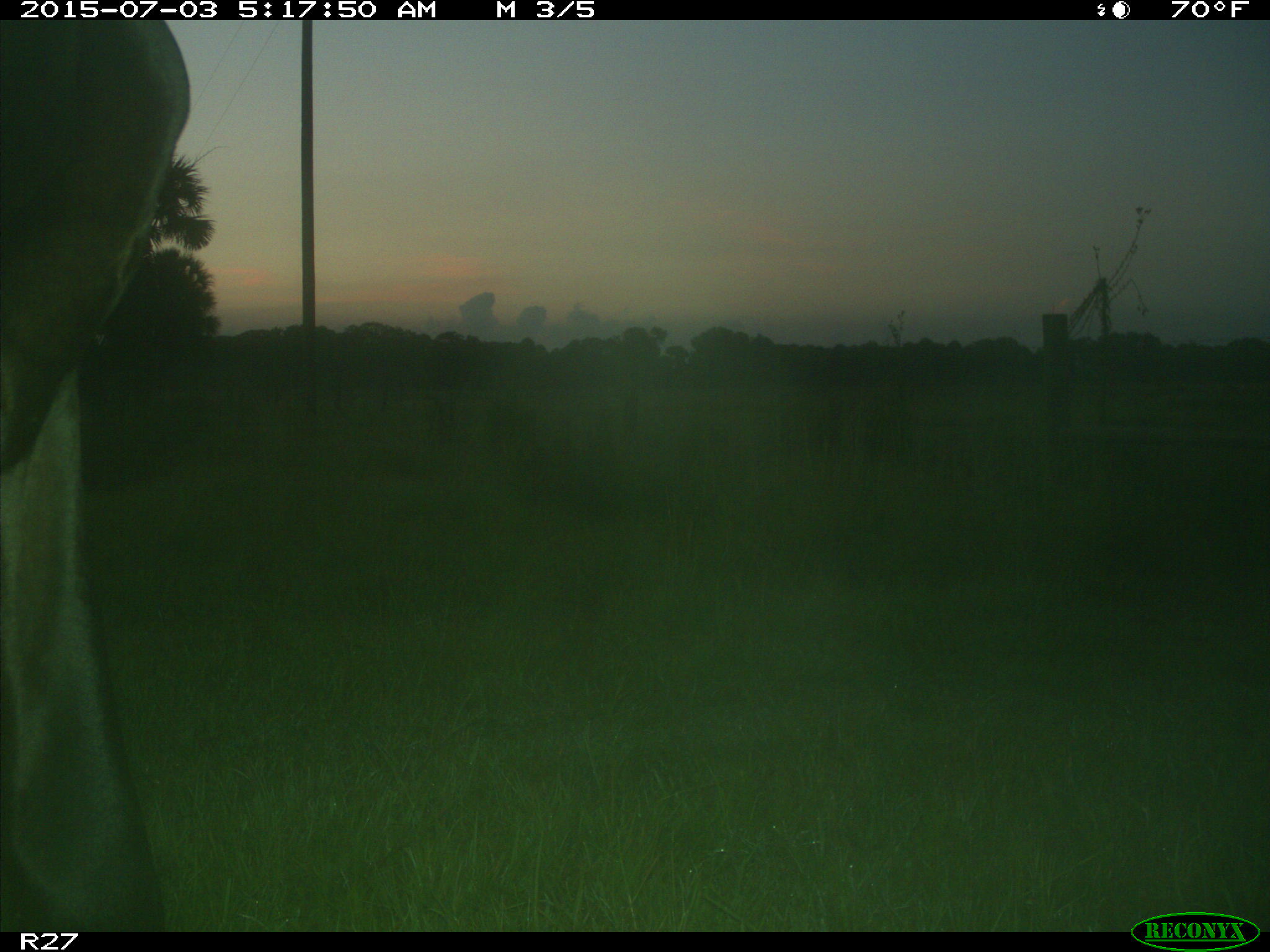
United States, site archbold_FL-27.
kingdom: Animalia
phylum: Chordata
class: Mammalia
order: Artiodactyla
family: Bovidae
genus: Bos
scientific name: Bos taurus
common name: domestic cow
Bos taurus (domestic cow).